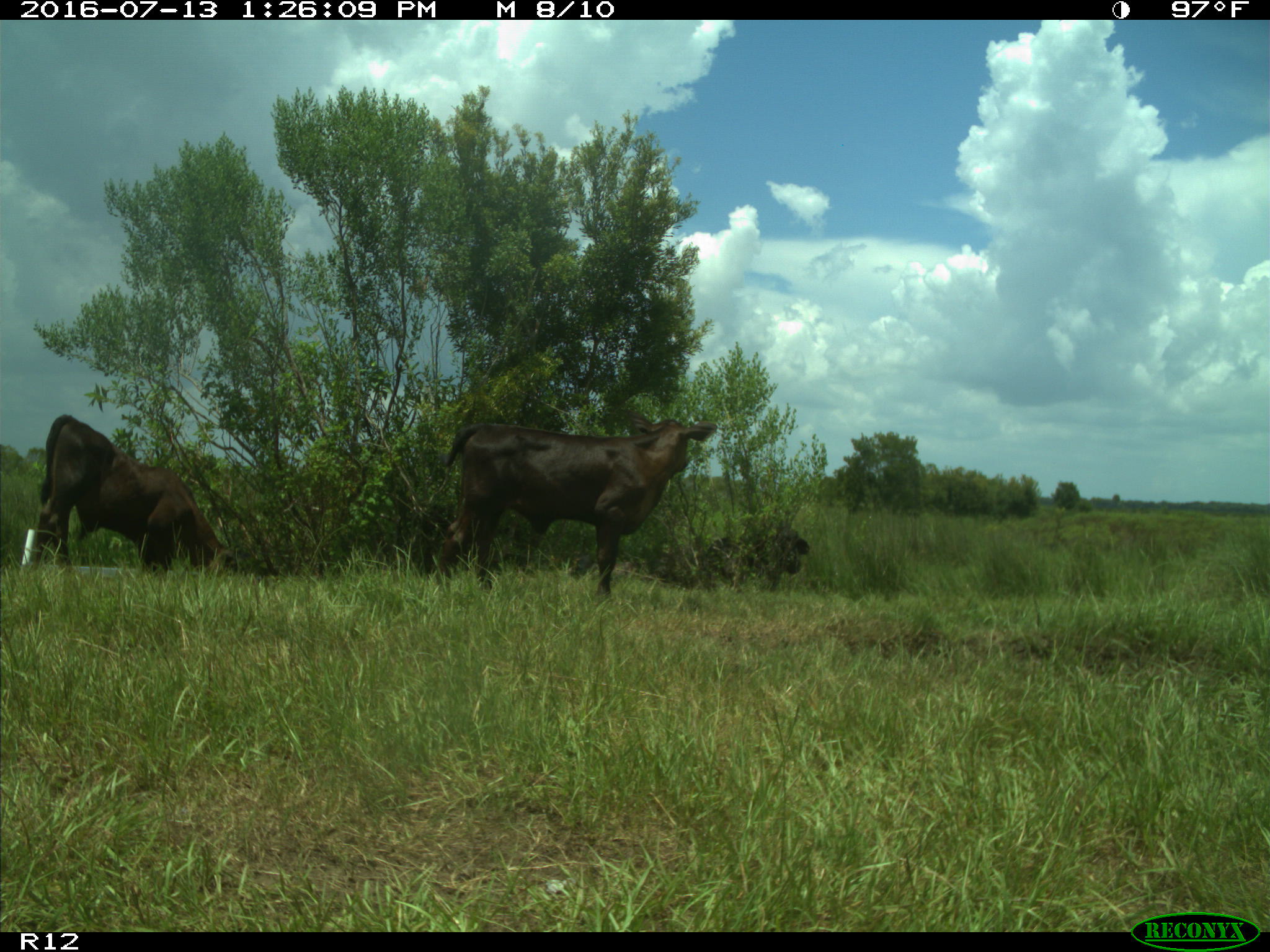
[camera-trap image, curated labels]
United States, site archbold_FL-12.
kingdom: Animalia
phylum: Chordata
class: Mammalia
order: Artiodactyla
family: Bovidae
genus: Bos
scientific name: Bos taurus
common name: domestic cow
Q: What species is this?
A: Bos taurus (domestic cow).